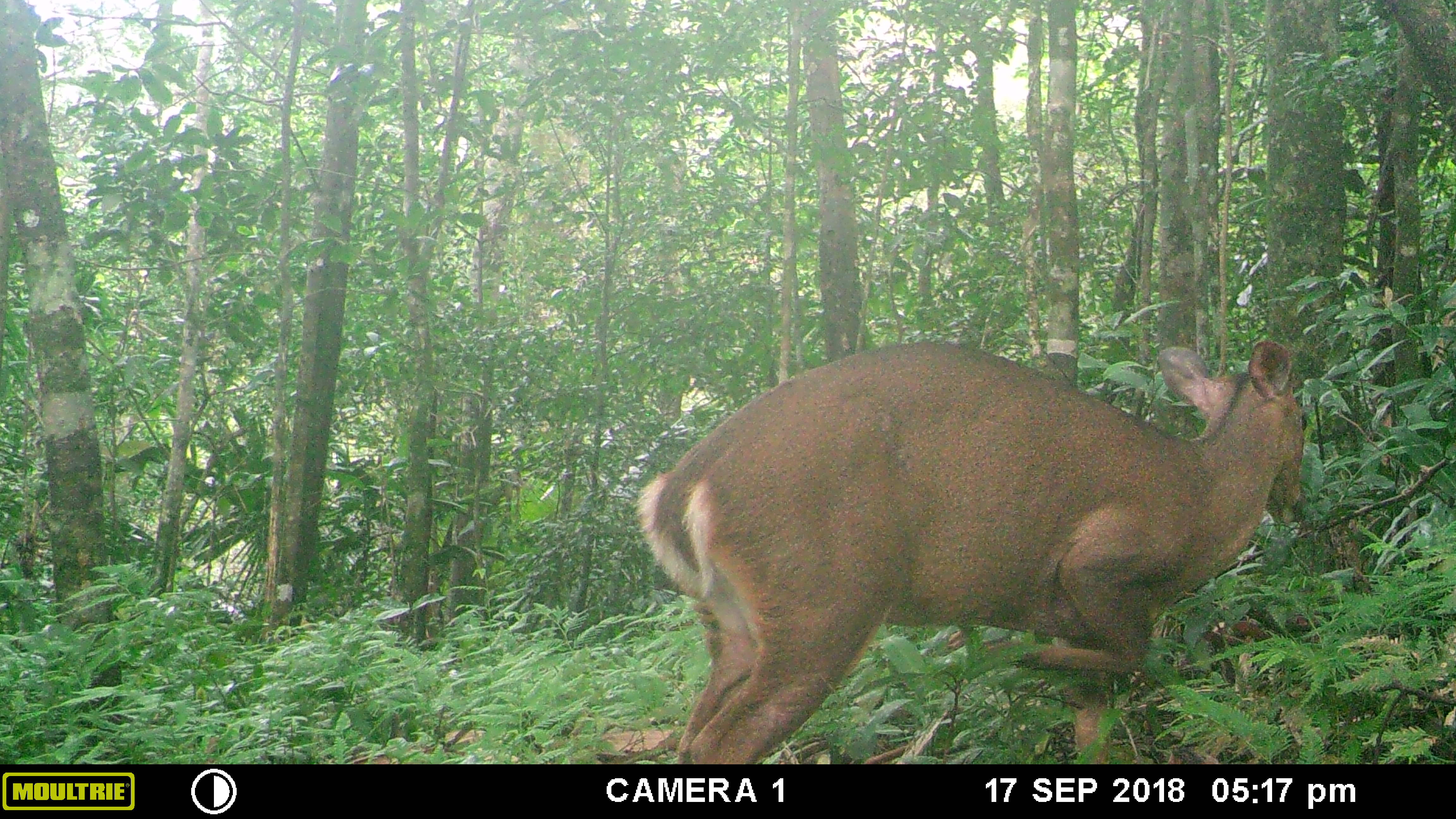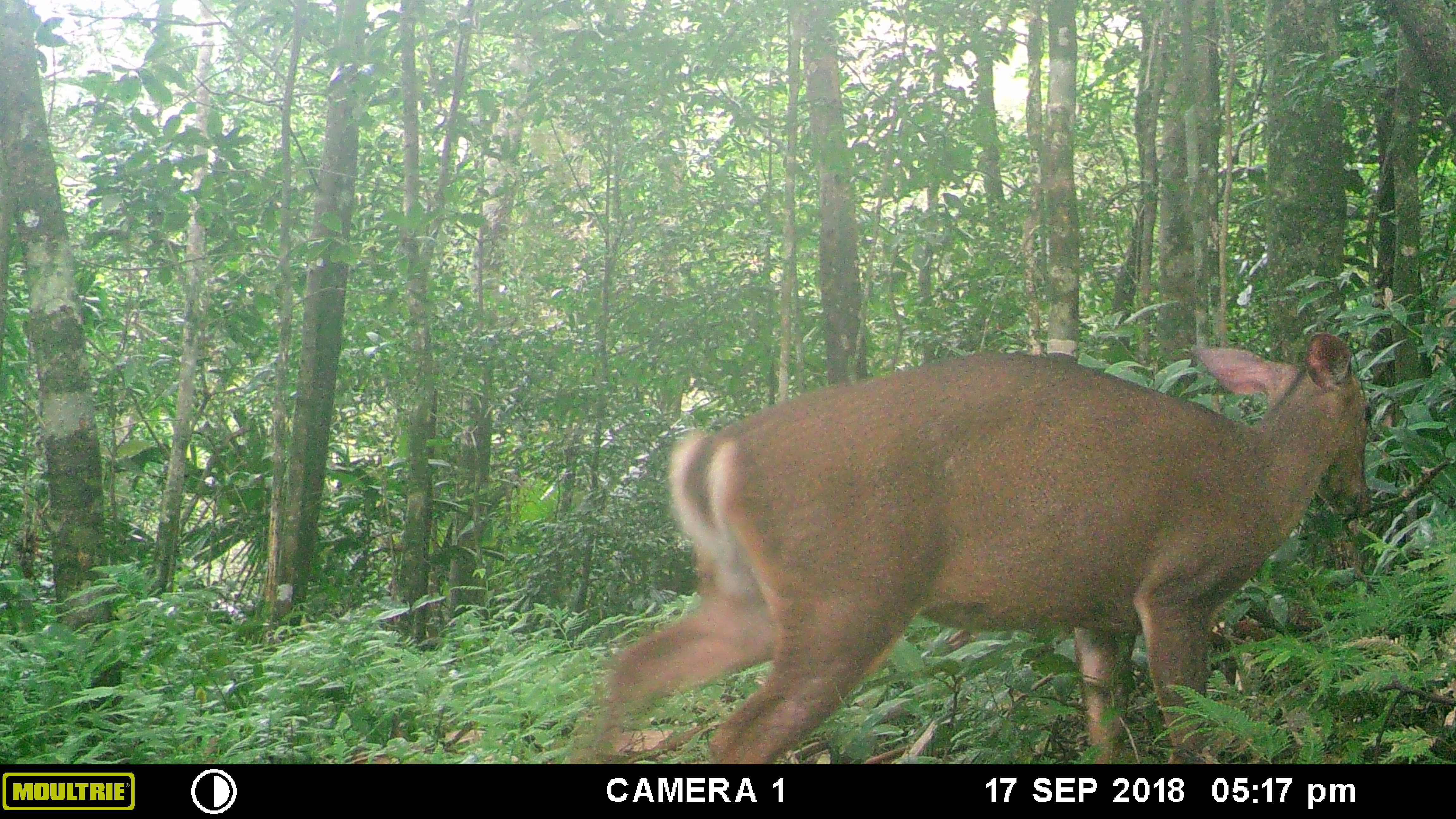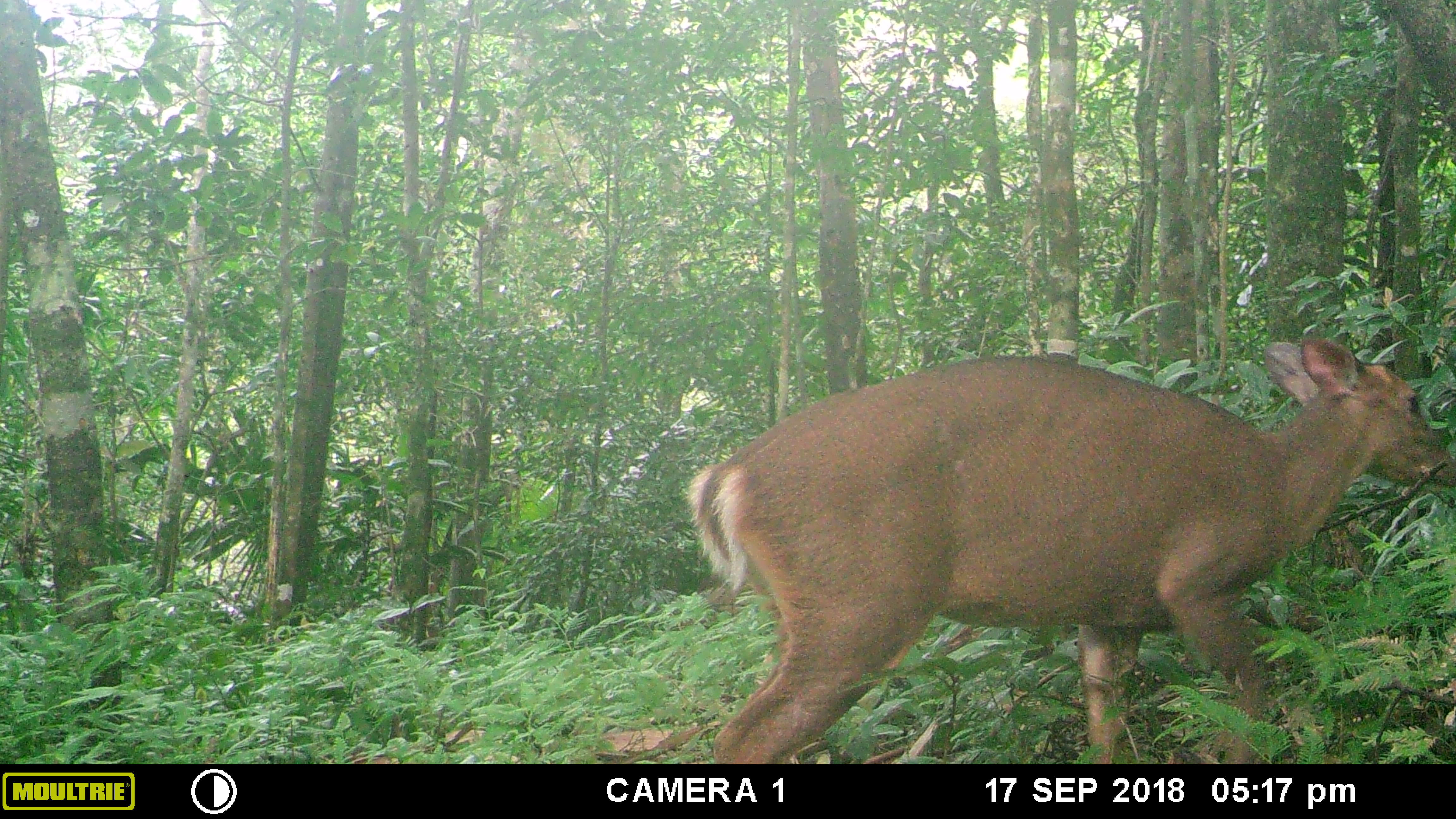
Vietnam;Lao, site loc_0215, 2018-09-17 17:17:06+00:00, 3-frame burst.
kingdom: Animalia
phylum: Chordata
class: Mammalia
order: Artiodactyla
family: Cervidae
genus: Muntiacus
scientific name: Muntiacus vuquangensis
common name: large-antlered muntjac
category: large antlered muntjac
Large antlered muntjac (large-antlered muntjac) (Muntiacus vuquangensis). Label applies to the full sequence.